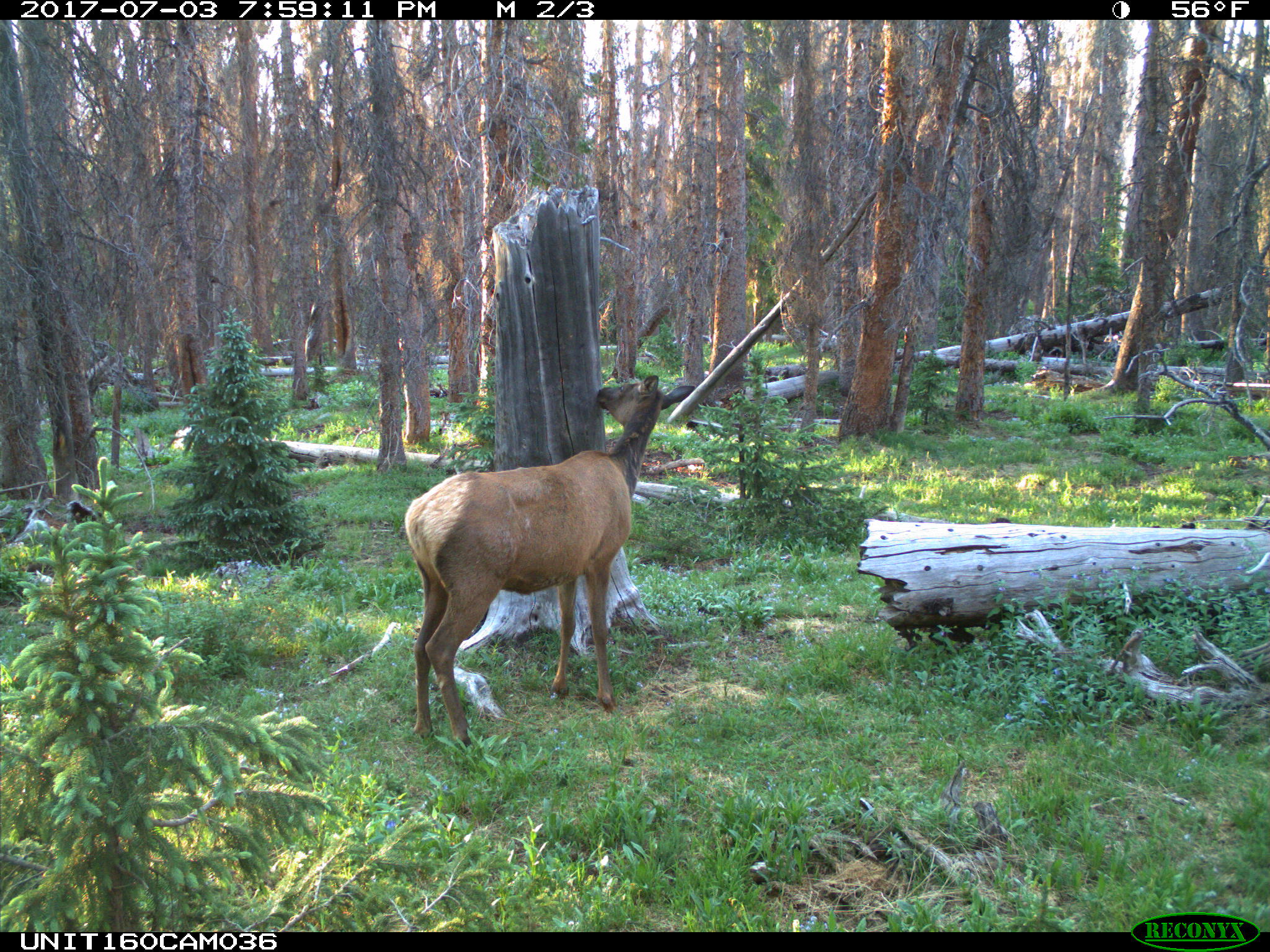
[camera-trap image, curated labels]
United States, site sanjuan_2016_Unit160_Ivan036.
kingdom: Animalia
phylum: Chordata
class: Mammalia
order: Artiodactyla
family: Cervidae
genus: Cervus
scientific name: Cervus elaphus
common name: red deer